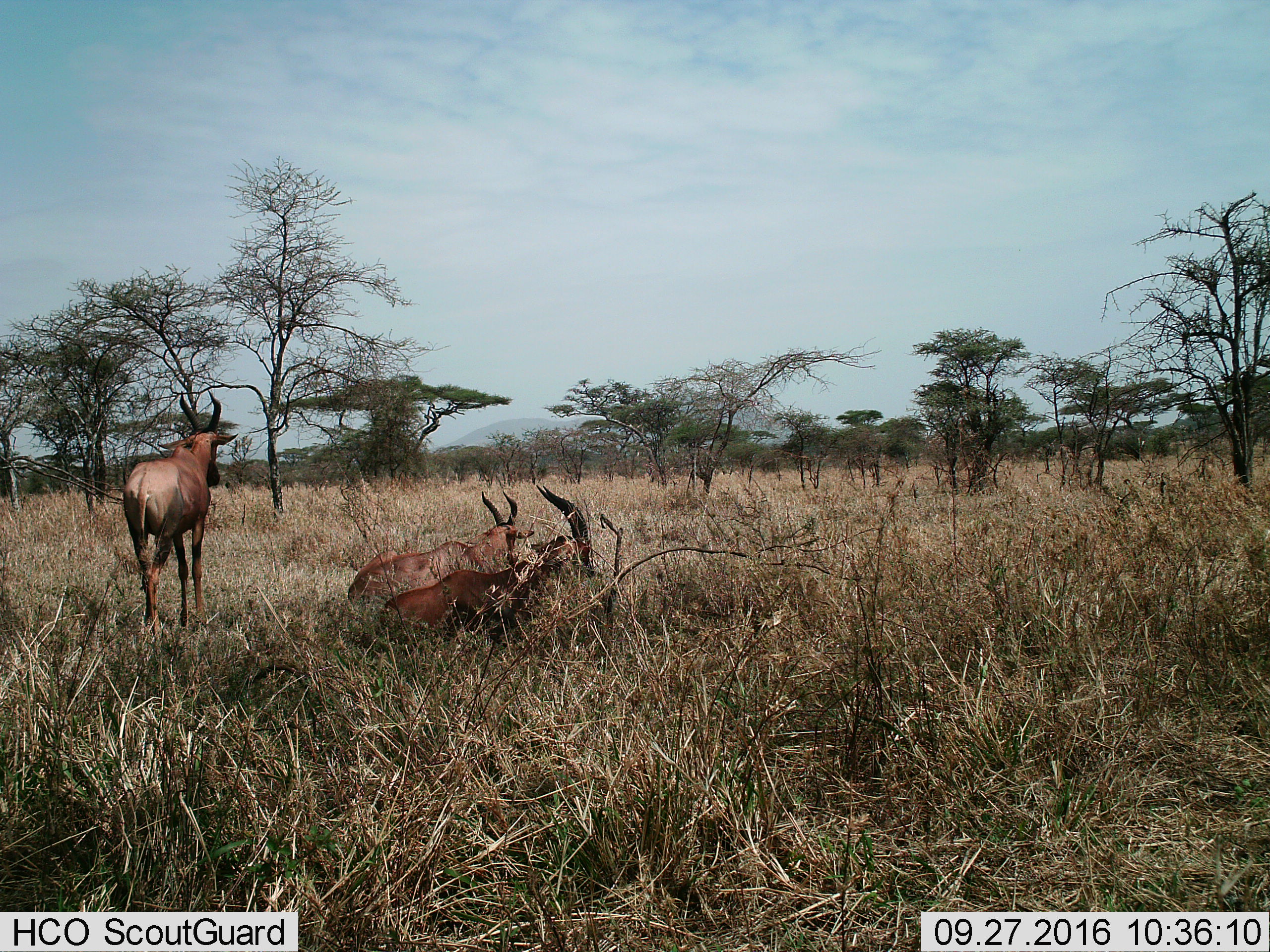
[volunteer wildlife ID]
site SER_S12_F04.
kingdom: Animalia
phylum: Chordata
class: Mammalia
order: Artiodactyla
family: Bovidae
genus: Damaliscus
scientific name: Damaliscus lunatus jimela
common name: topi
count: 3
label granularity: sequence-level